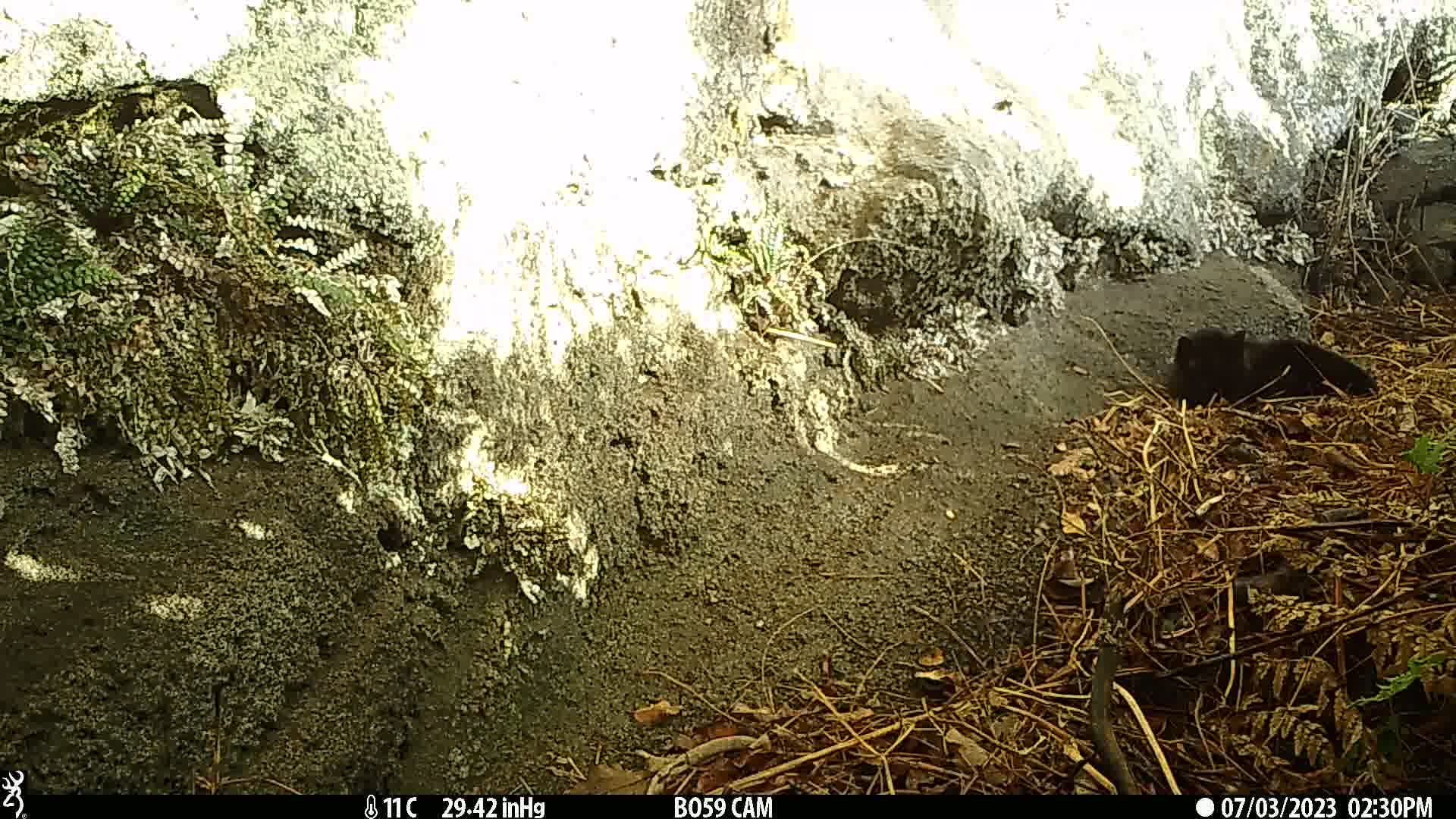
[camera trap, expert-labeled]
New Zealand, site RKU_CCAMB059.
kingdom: Animalia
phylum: Chordata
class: Mammalia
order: Carnivora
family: Felidae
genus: Felis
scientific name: Felis catus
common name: domestic cat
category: cat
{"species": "cat (domestic cat) (Felis catus)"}